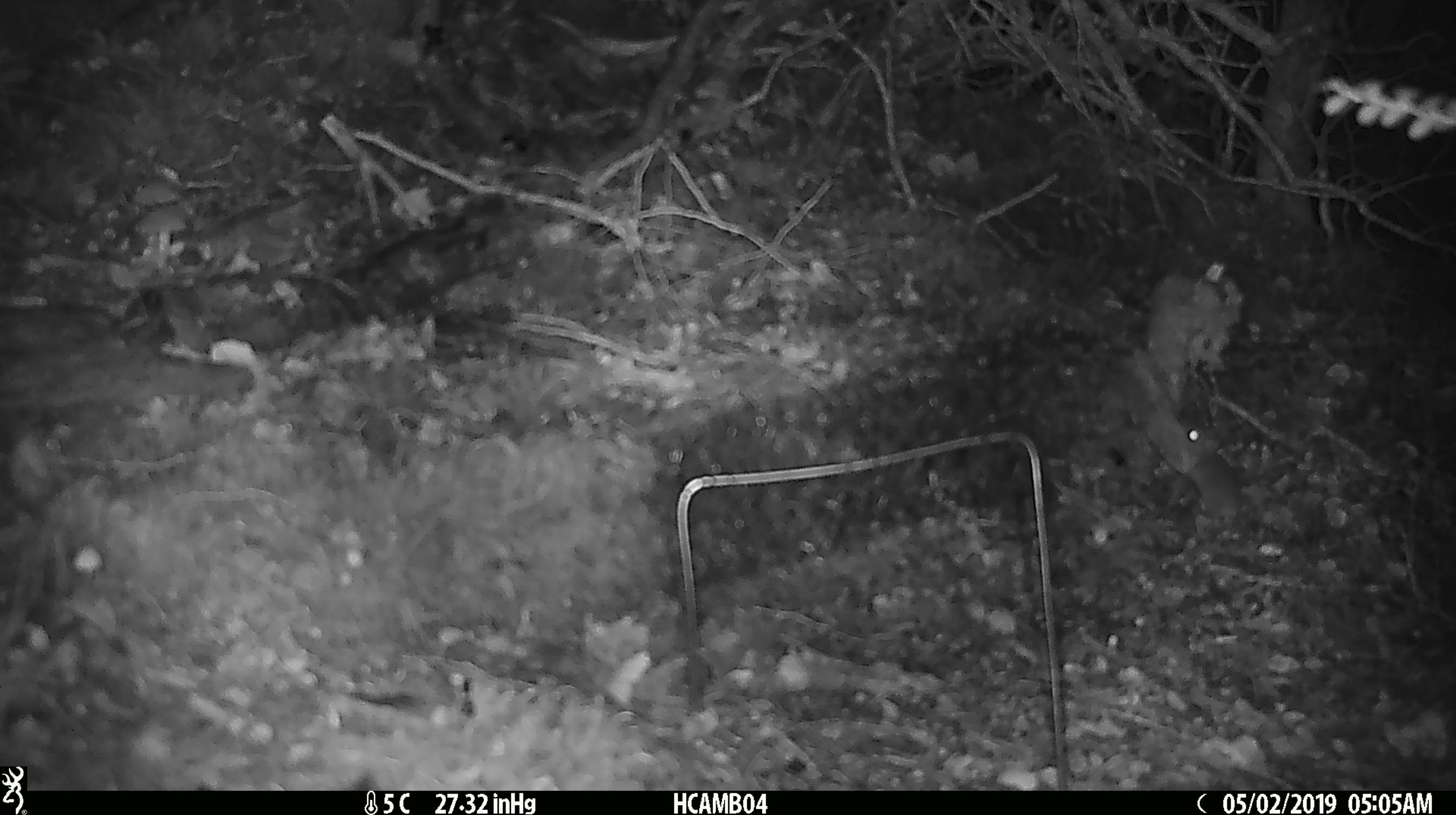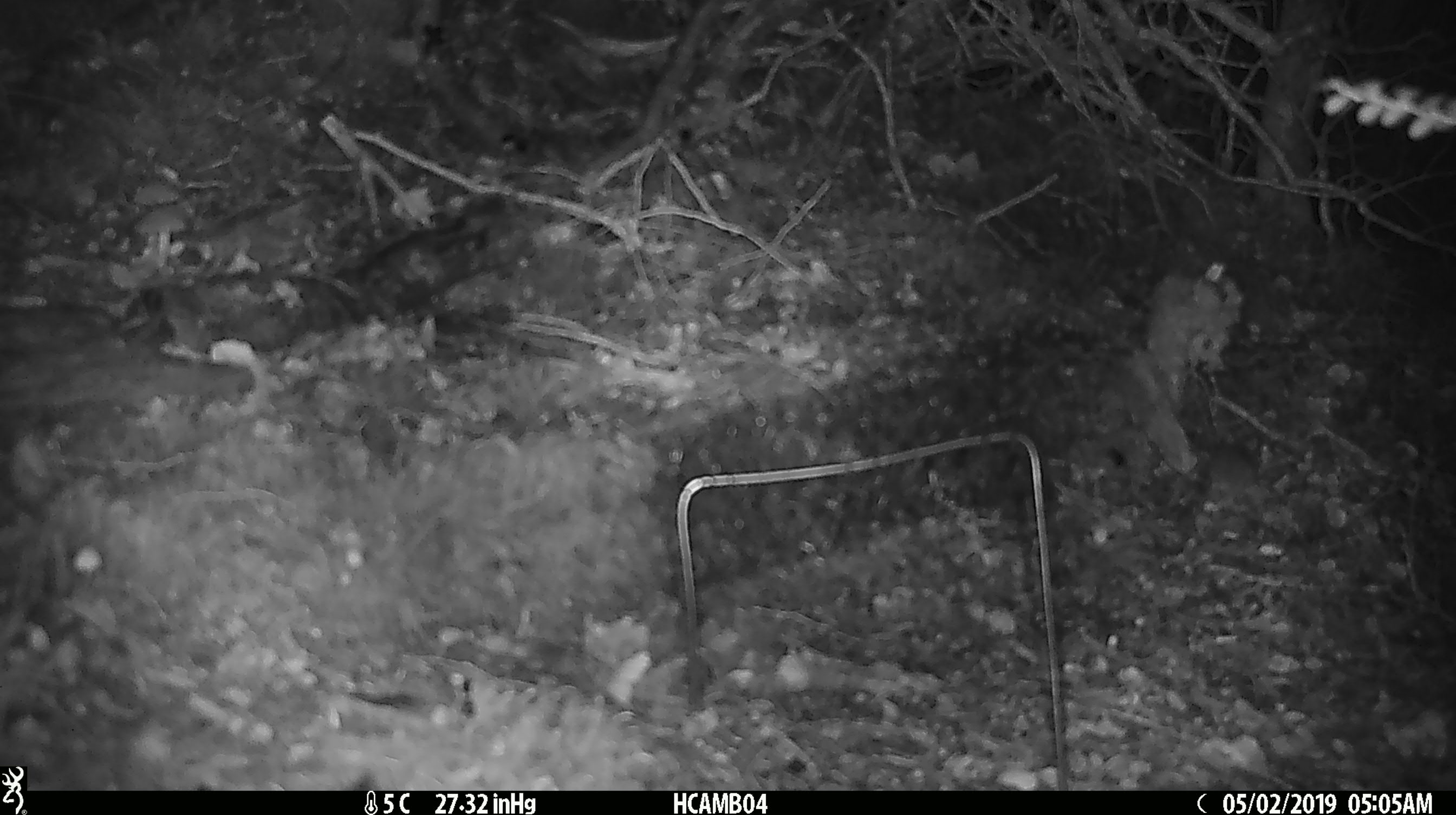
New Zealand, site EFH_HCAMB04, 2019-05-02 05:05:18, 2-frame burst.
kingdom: Animalia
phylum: Chordata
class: Mammalia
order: Rodentia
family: Muridae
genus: Mus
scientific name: Mus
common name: mouse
Mouse (Mus).